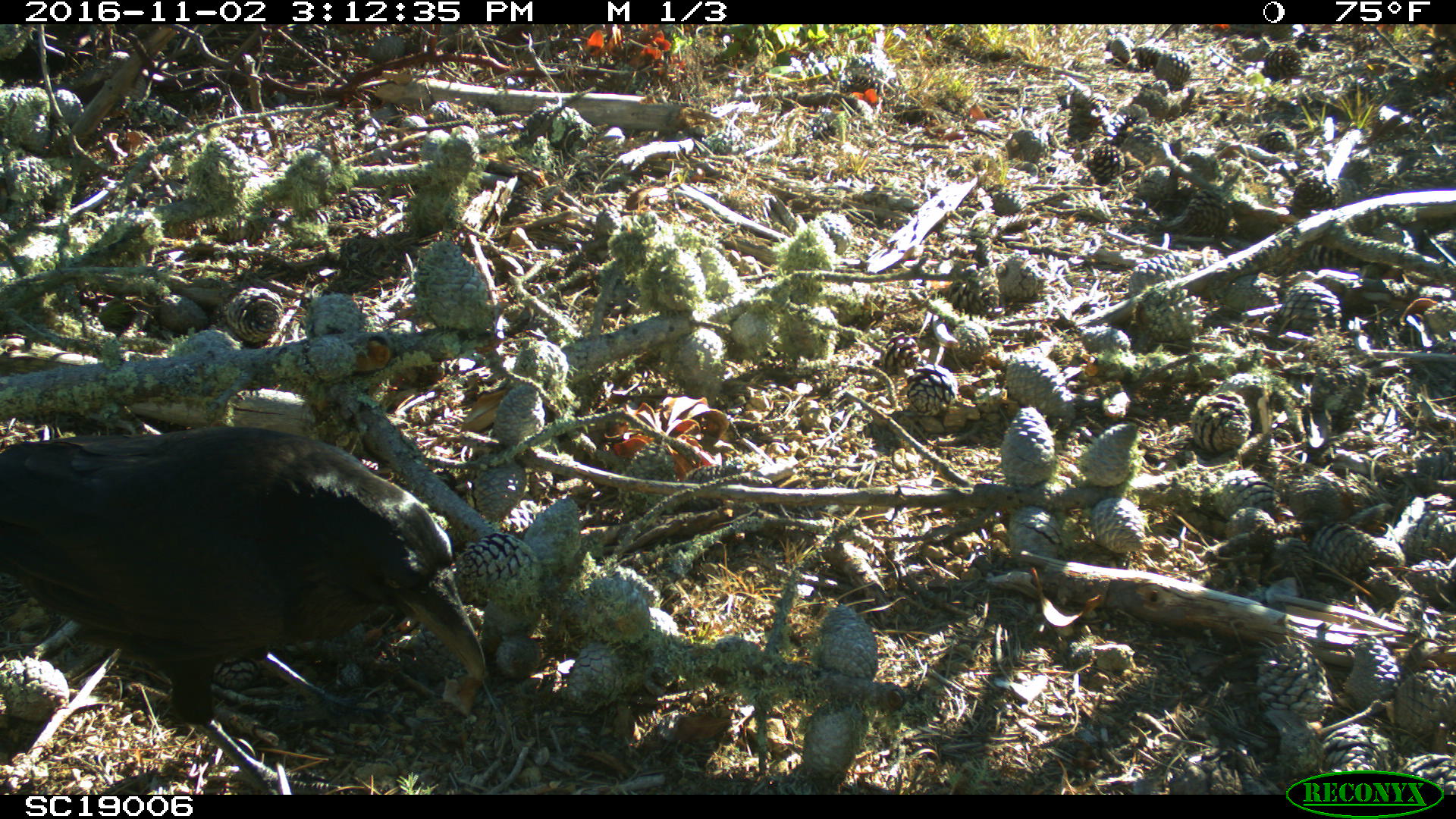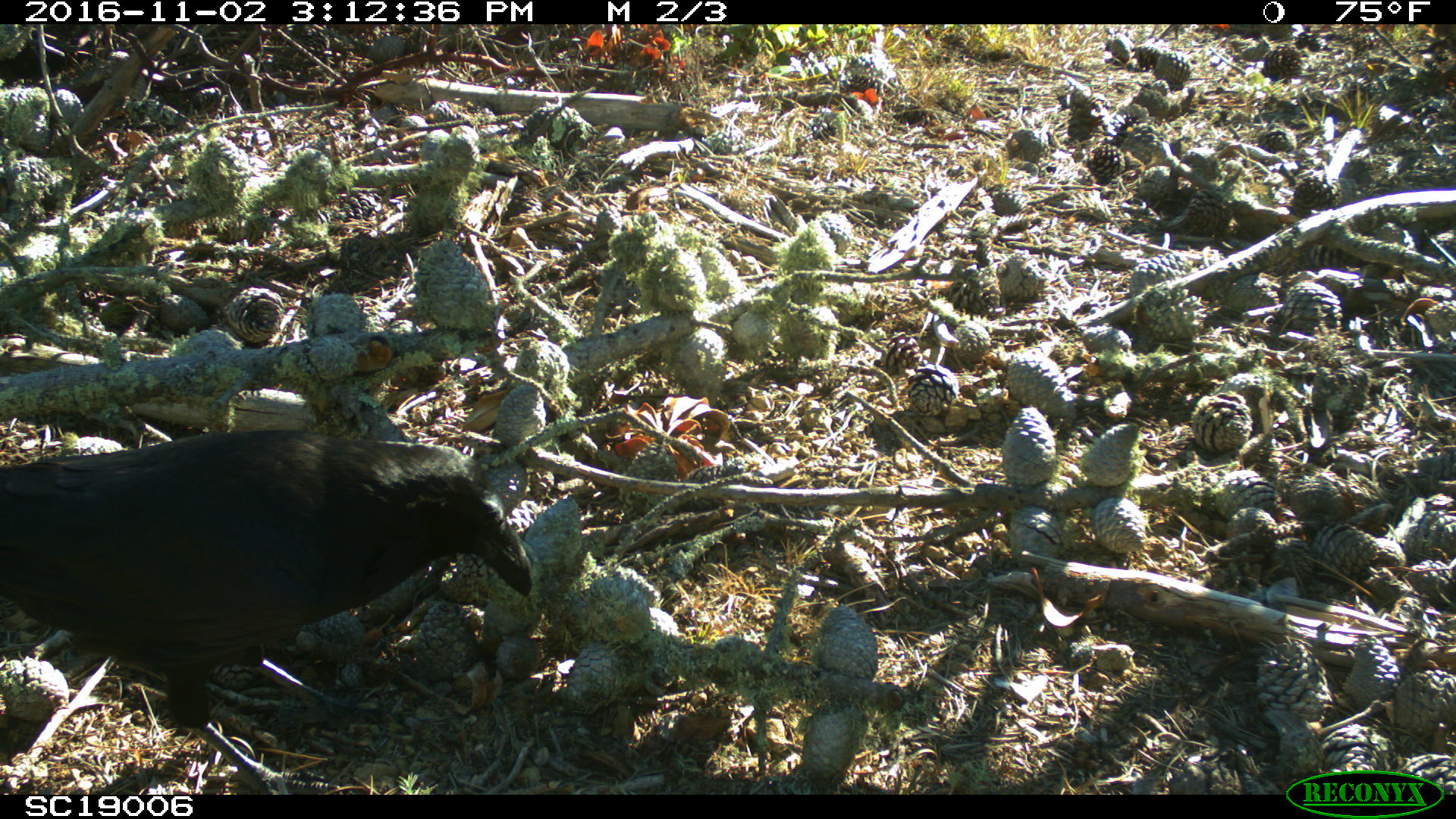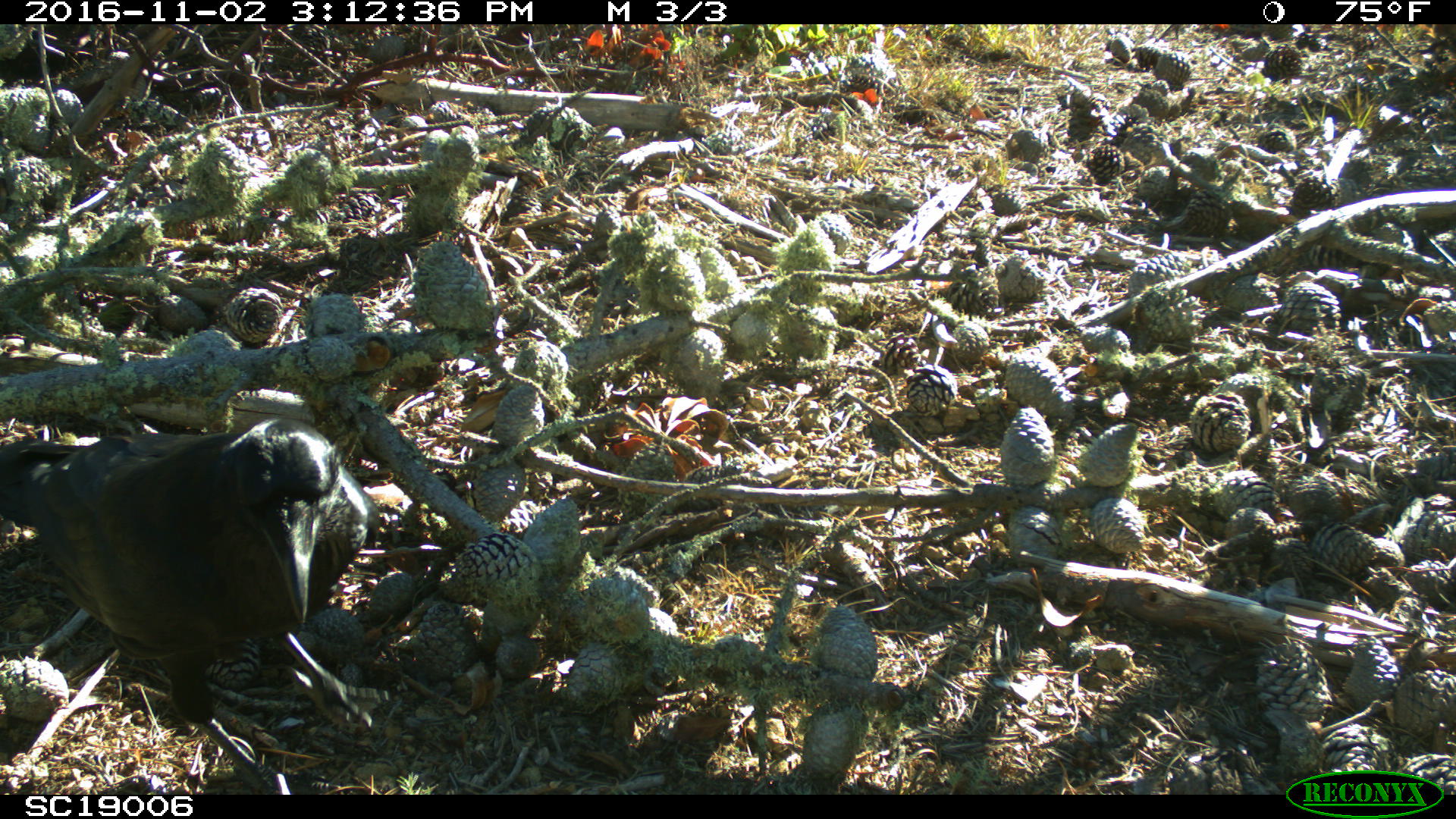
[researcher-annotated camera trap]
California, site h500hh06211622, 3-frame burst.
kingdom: Animalia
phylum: Chordata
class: Aves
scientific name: Aves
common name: bird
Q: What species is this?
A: Bird (Aves).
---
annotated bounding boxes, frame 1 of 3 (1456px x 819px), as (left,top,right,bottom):
bird: (0,424,483,793)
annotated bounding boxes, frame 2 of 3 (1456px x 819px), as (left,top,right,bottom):
bird: (0,429,531,795)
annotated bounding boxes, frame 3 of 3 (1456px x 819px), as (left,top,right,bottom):
bird: (0,413,381,796)